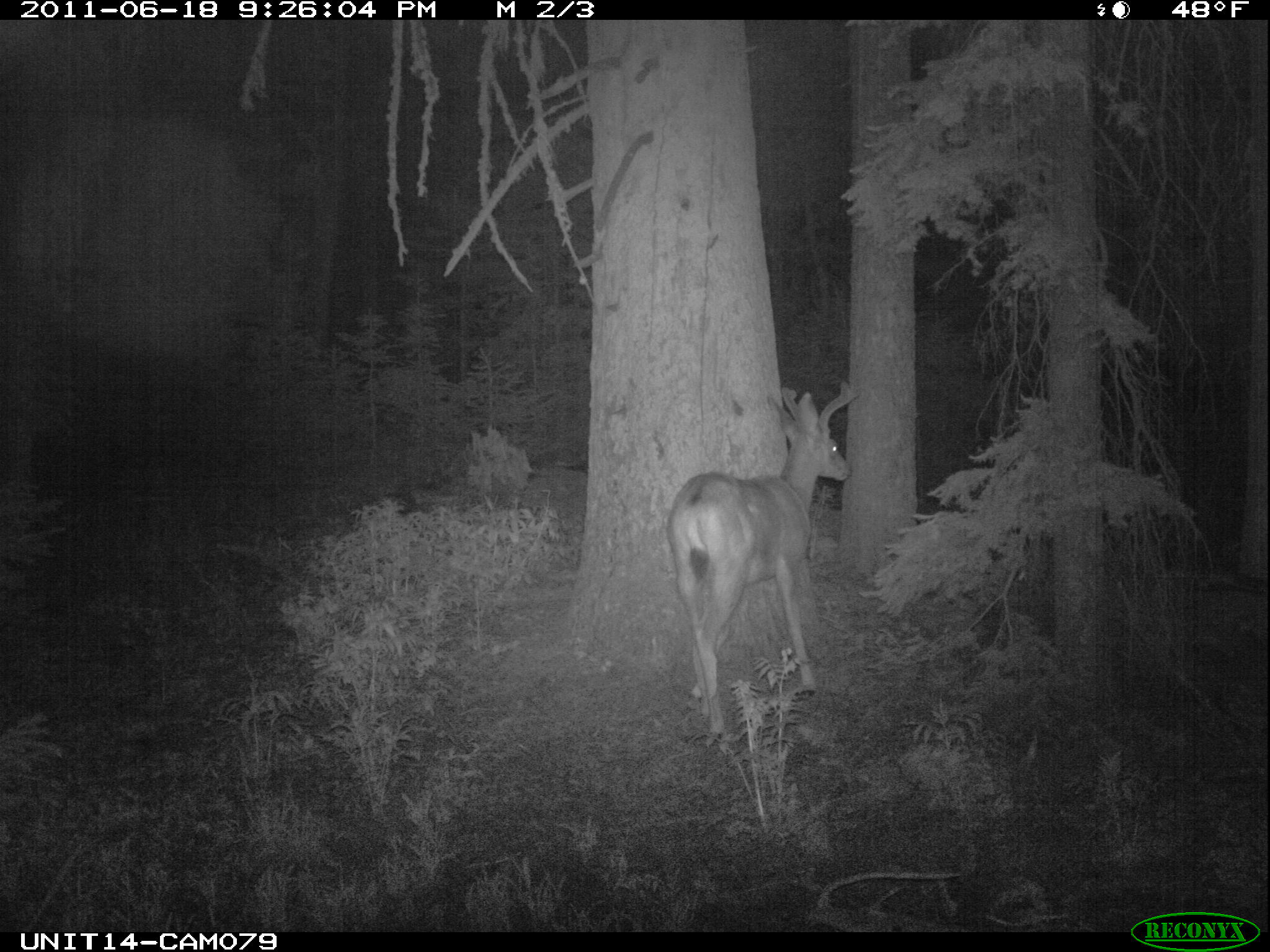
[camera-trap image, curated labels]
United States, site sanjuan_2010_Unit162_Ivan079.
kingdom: Animalia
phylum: Chordata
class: Mammalia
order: Artiodactyla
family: Cervidae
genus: Odocoileus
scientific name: Odocoileus hemionus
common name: mule deer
Odocoileus hemionus (mule deer).